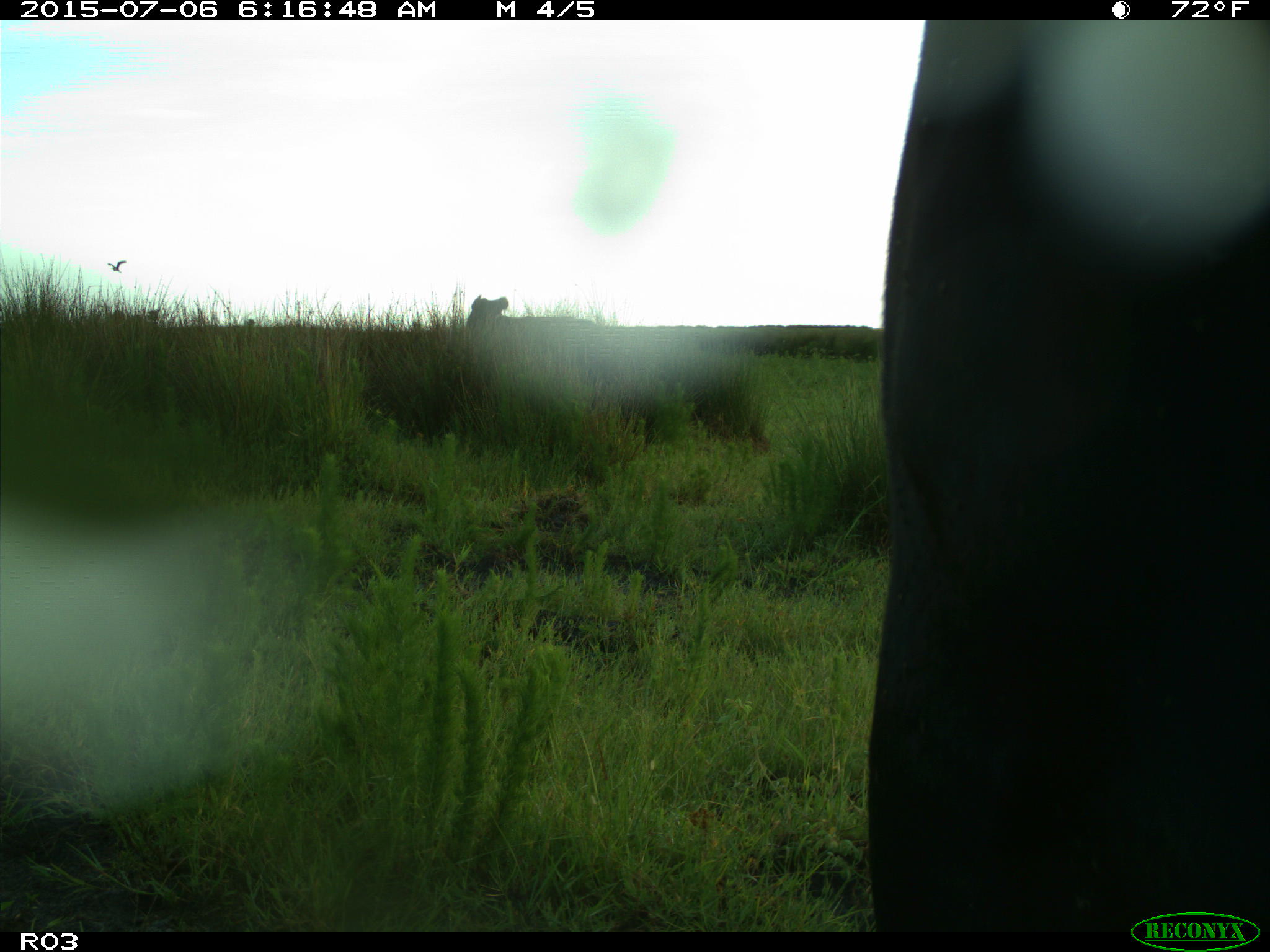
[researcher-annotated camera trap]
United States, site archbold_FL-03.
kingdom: Animalia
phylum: Chordata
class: Mammalia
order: Artiodactyla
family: Bovidae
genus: Bos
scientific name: Bos taurus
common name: domestic cow